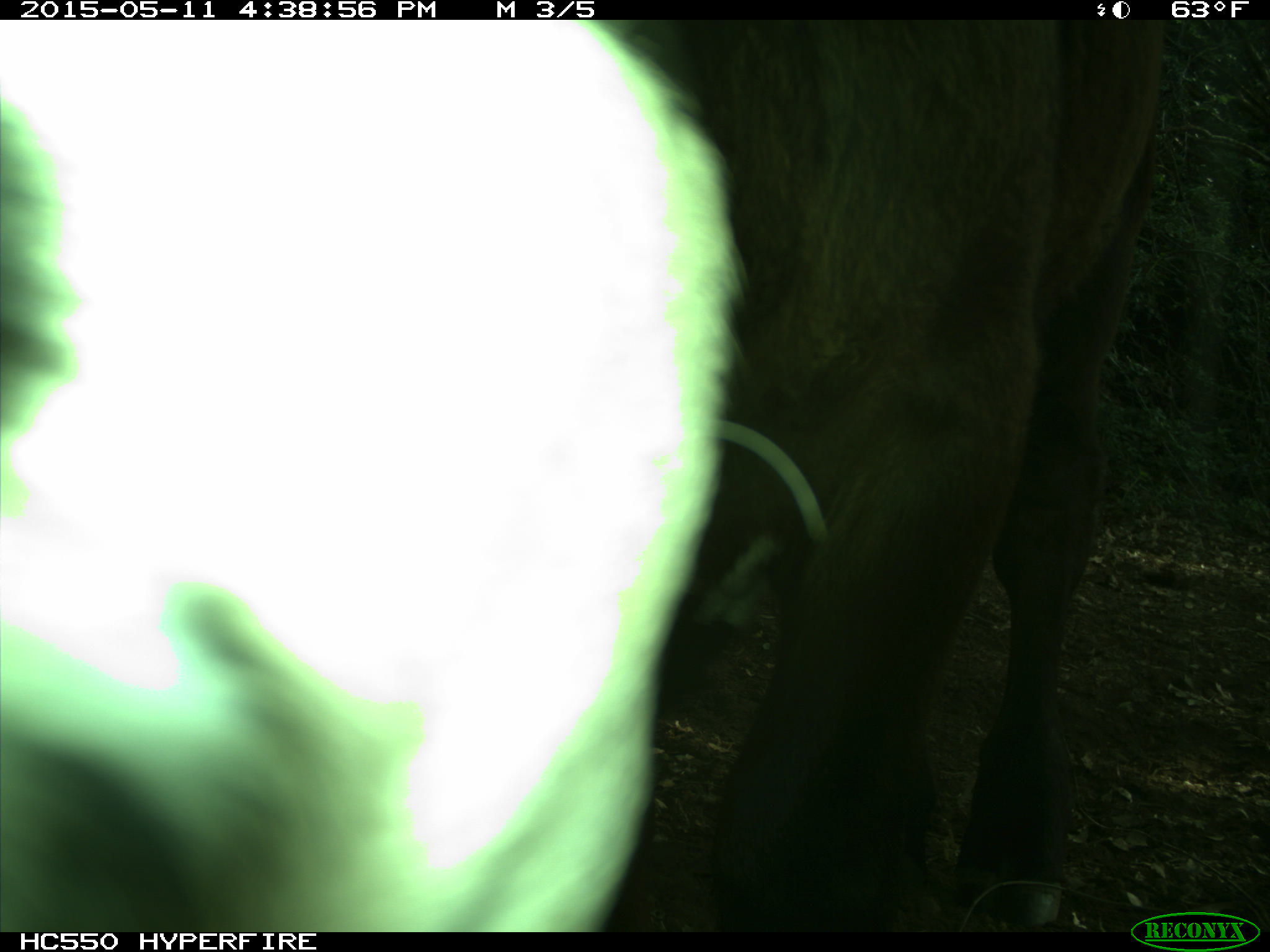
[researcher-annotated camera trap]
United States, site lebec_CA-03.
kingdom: Animalia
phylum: Chordata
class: Mammalia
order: Artiodactyla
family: Bovidae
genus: Bos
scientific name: Bos taurus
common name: domestic cow